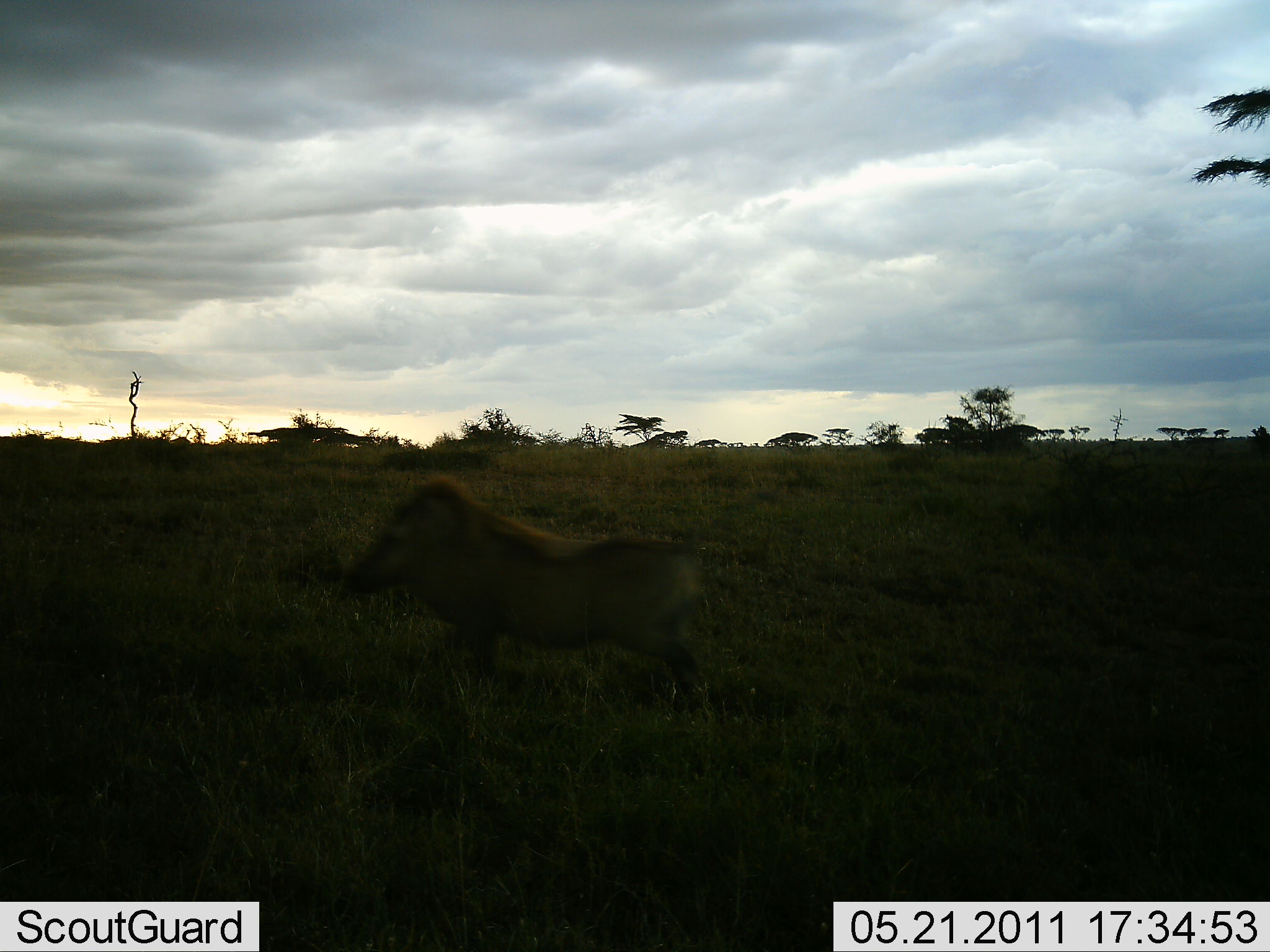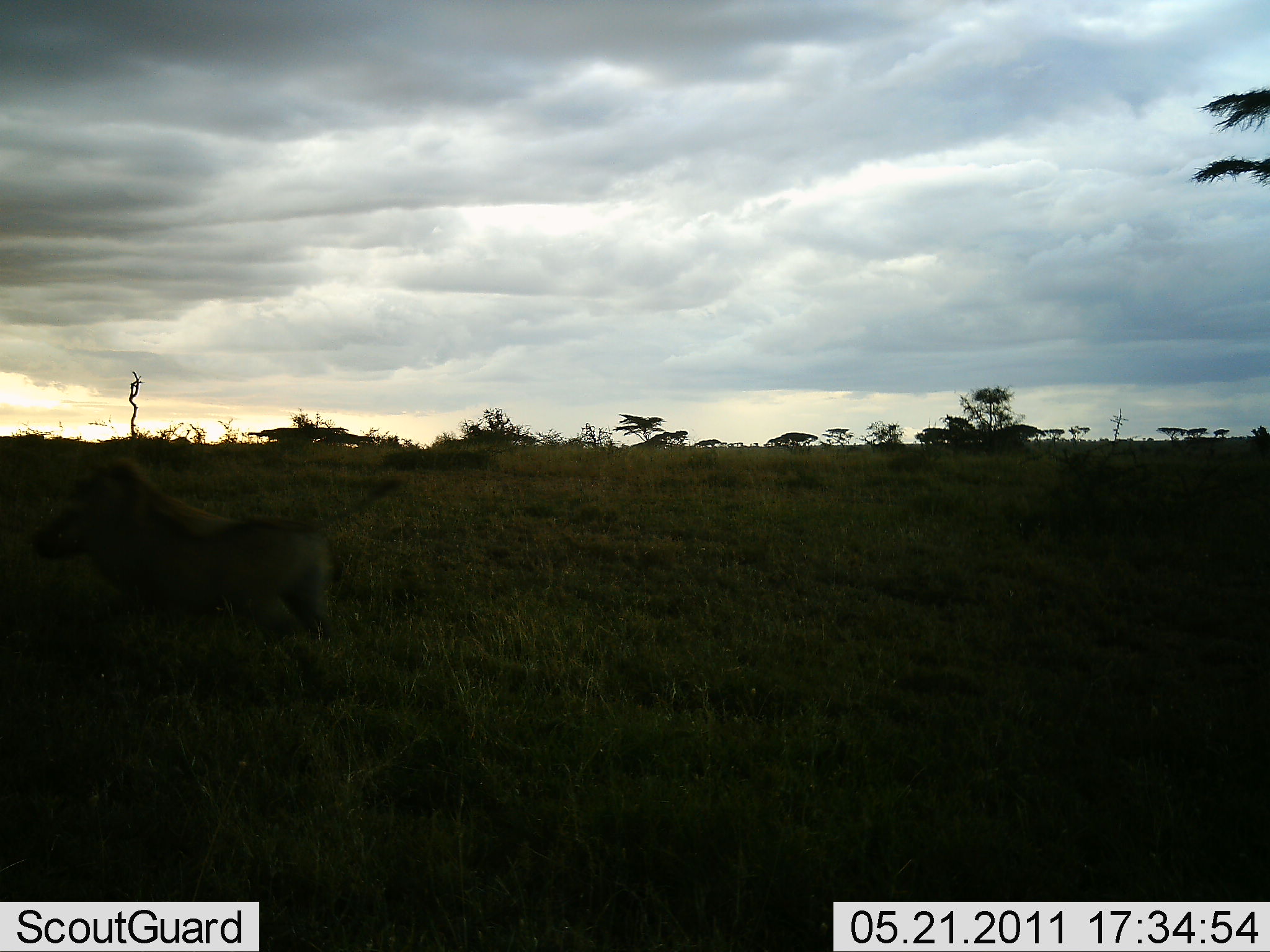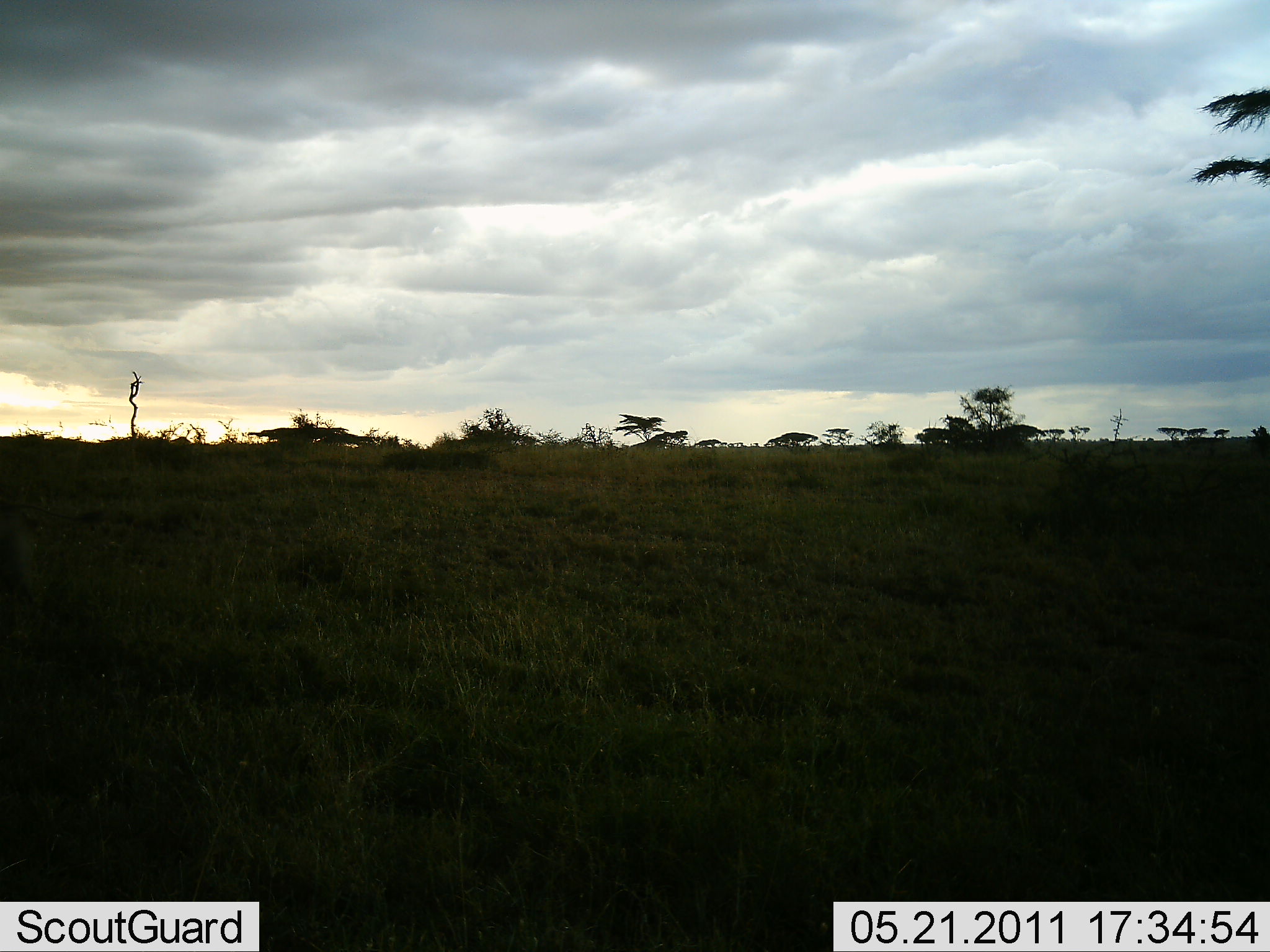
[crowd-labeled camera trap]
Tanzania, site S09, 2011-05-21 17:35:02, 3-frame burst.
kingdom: Animalia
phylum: Chordata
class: Mammalia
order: Artiodactyla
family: Suidae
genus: Phacochoerus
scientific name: Phacochoerus africanus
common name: warthog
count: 1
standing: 0%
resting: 0%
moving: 100%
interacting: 0%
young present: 0%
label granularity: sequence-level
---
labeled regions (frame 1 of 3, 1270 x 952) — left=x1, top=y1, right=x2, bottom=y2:
animal: left=338, top=474, right=724, bottom=721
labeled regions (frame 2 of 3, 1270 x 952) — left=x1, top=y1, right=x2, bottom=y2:
animal: left=29, top=456, right=341, bottom=695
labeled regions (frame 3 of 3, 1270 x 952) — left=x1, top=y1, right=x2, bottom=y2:
animal: left=0, top=518, right=39, bottom=606